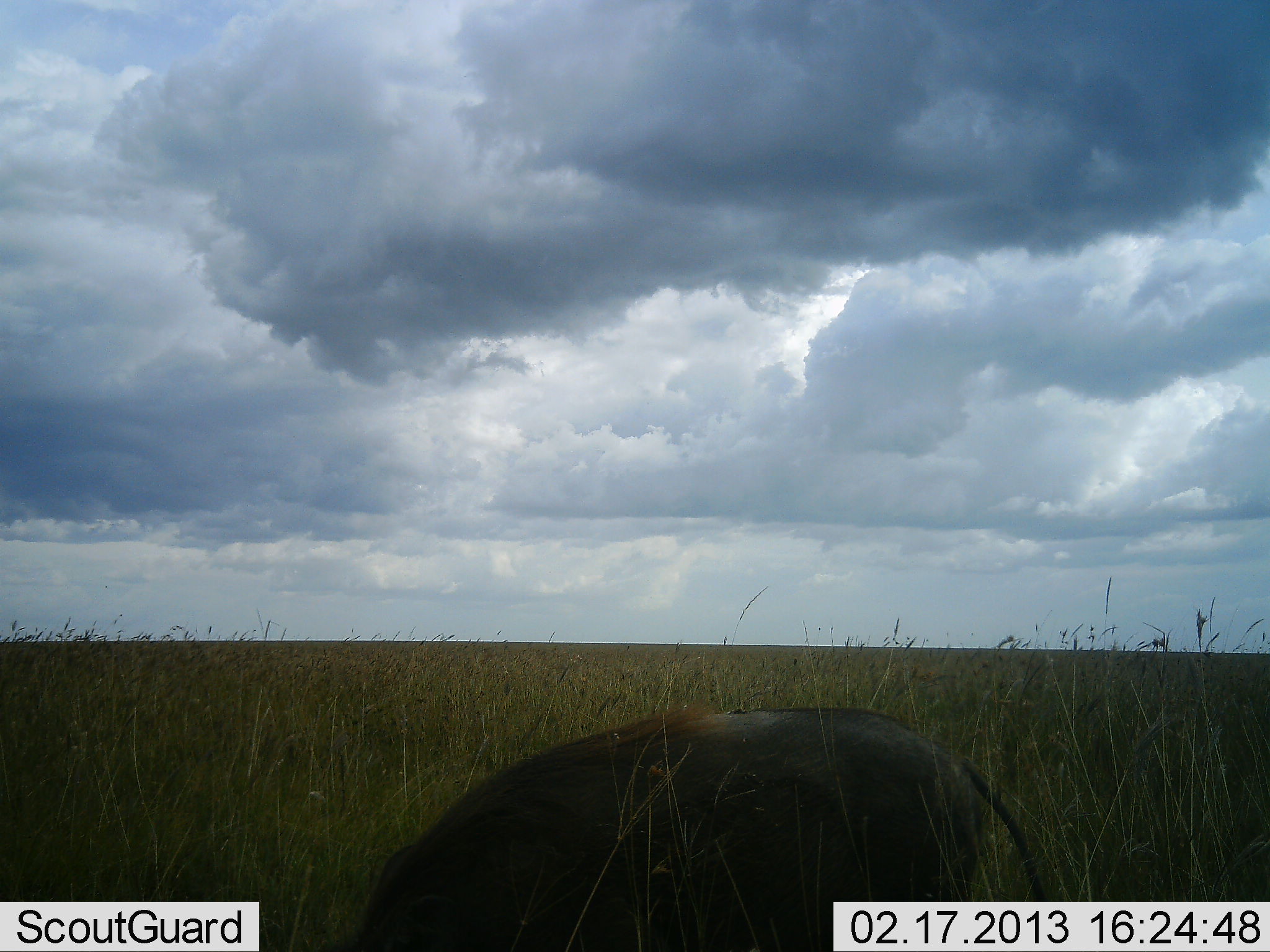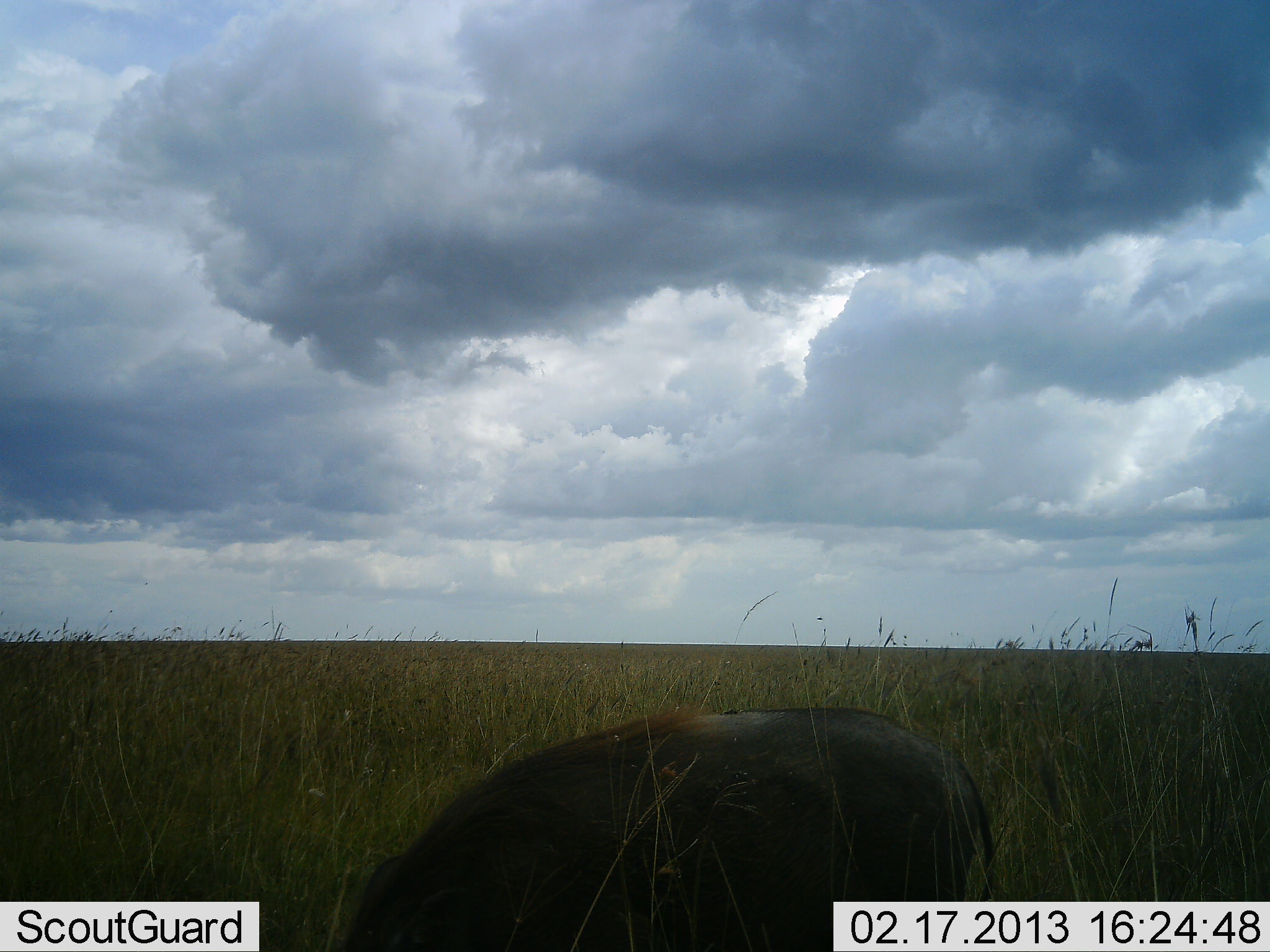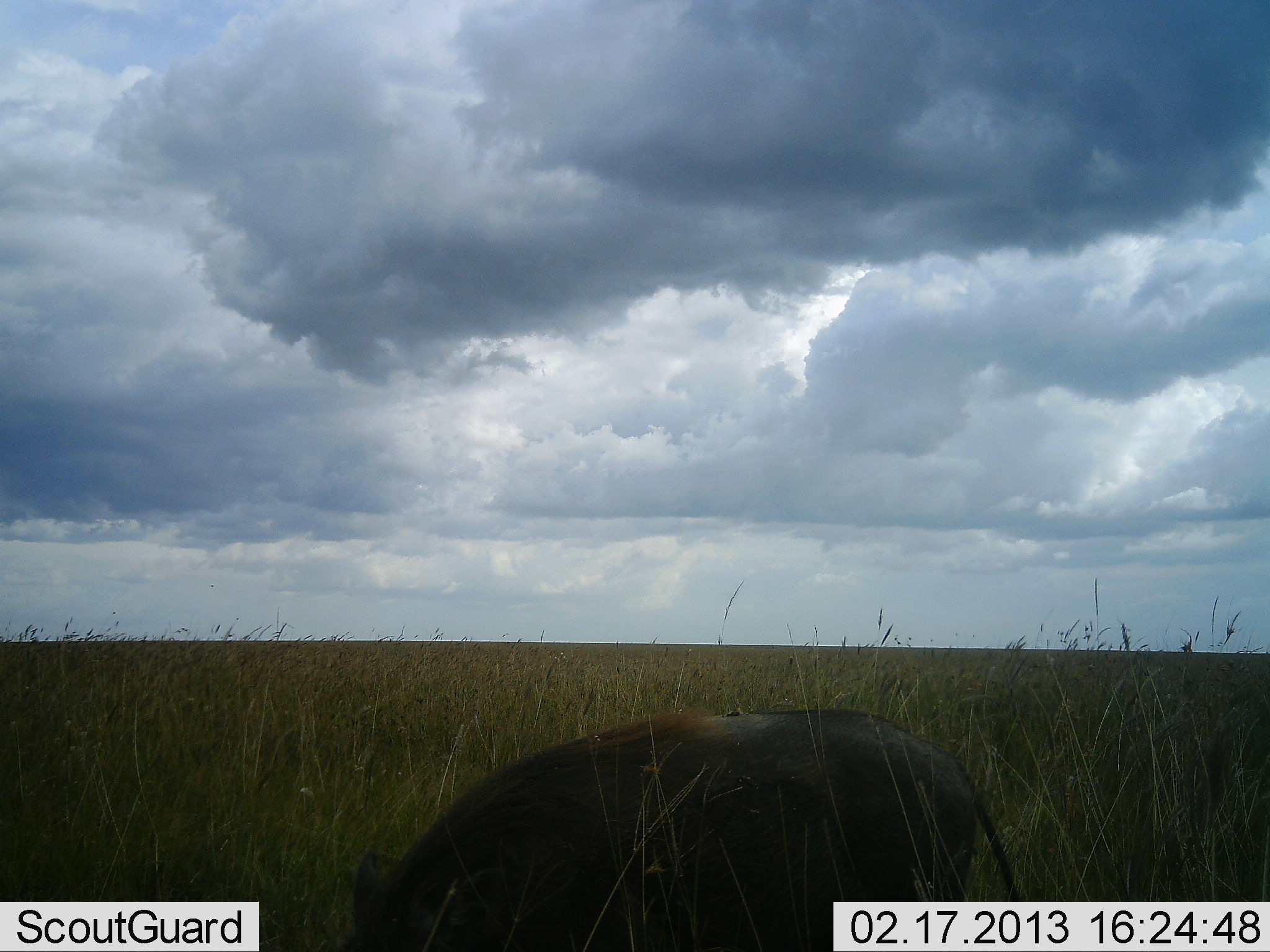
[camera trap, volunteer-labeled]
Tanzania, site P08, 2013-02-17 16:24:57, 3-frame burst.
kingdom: Animalia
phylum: Chordata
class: Mammalia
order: Artiodactyla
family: Suidae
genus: Phacochoerus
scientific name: Phacochoerus africanus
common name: warthog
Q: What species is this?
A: Warthog (Phacochoerus africanus).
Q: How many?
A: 1.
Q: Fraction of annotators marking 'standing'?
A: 44%.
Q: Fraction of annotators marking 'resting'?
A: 0%.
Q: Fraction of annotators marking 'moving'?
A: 6%.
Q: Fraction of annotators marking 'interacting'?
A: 0%.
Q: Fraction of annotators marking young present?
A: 0%.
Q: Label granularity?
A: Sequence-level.